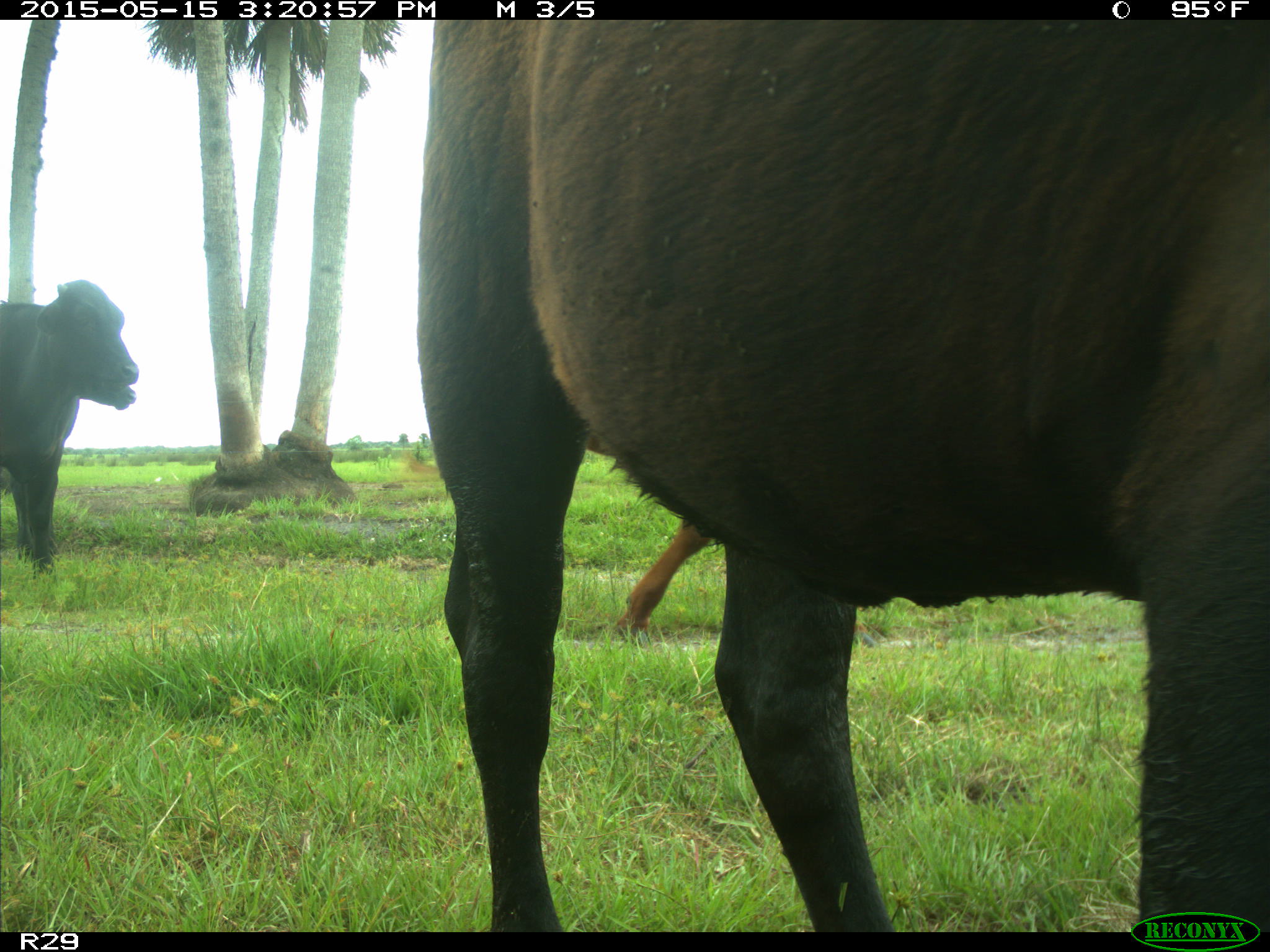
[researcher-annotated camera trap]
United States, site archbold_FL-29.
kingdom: Animalia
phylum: Chordata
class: Mammalia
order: Artiodactyla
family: Bovidae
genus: Bos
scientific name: Bos taurus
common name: domestic cow